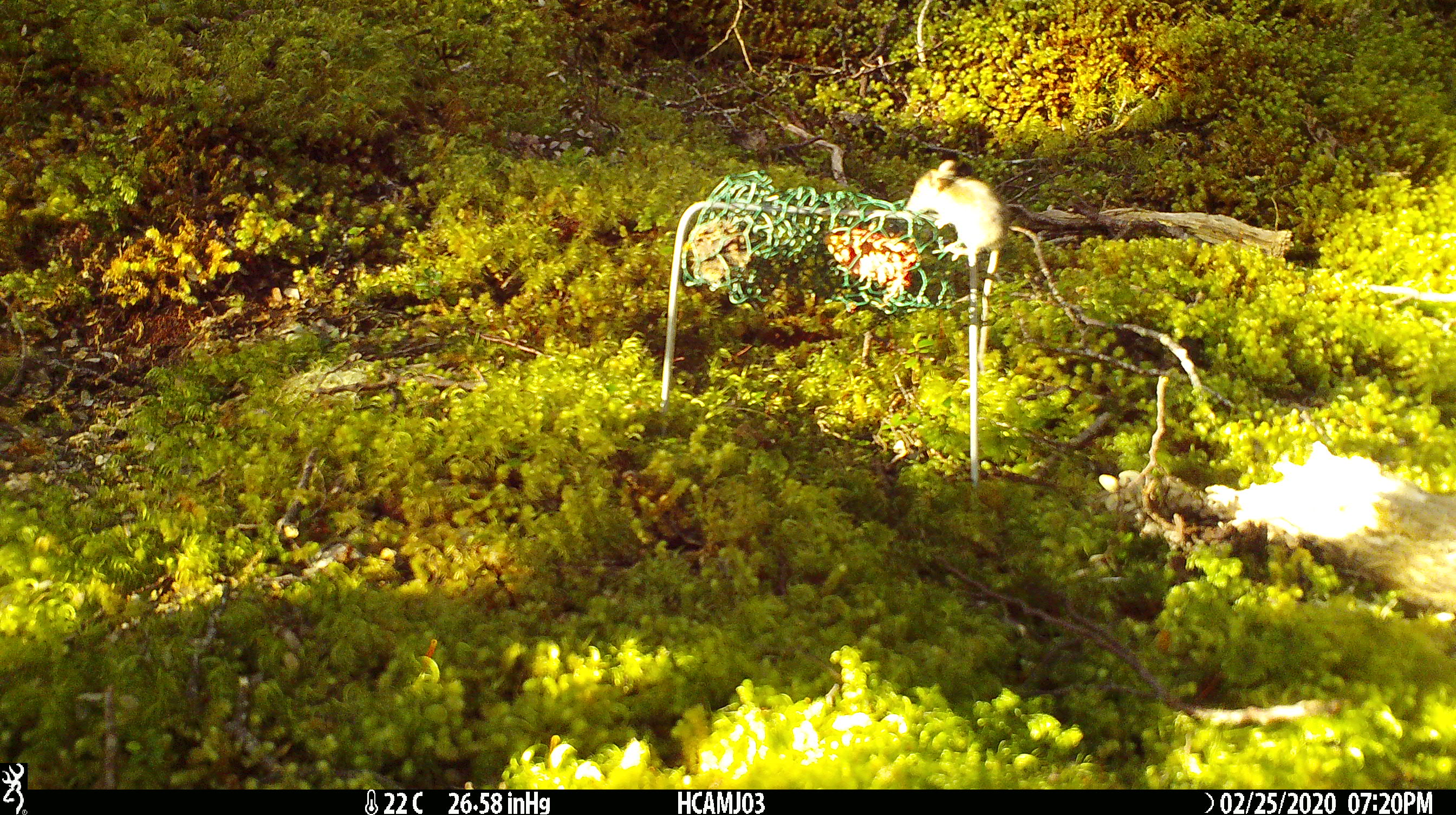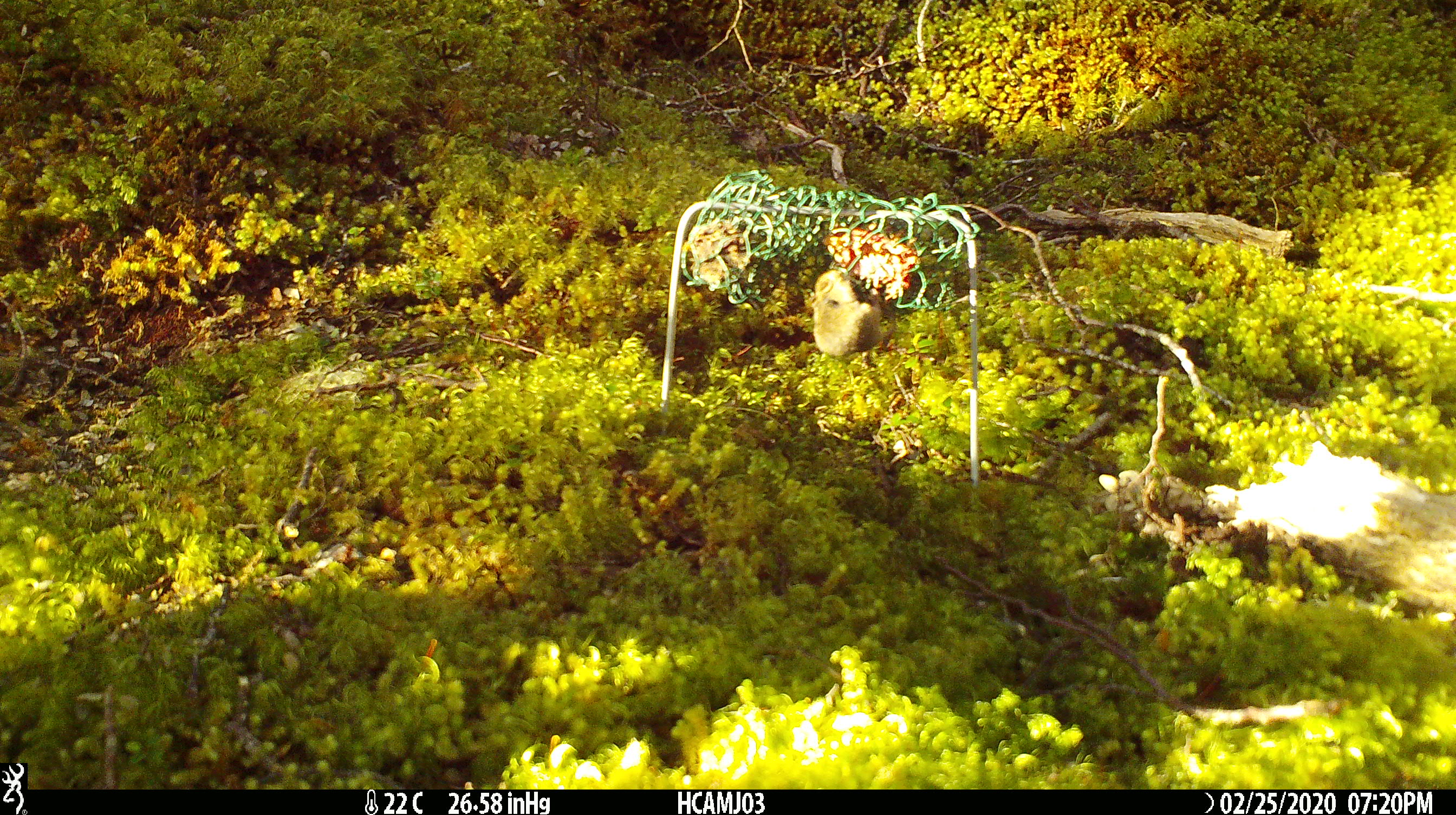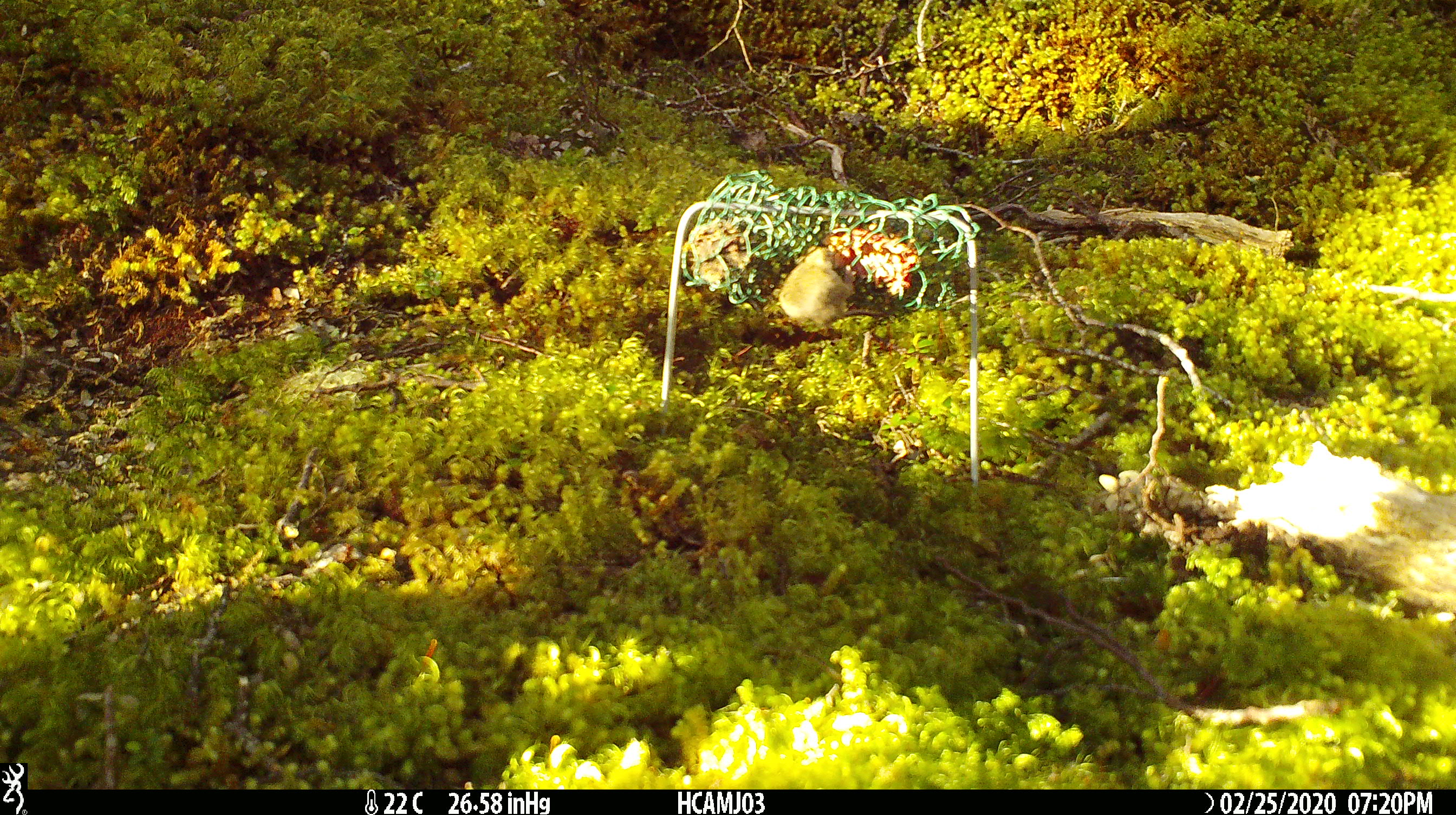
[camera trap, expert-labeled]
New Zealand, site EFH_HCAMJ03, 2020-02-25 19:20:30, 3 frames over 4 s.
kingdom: Animalia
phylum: Chordata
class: Mammalia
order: Rodentia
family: Muridae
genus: Mus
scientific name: Mus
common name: mouse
Mouse (Mus).